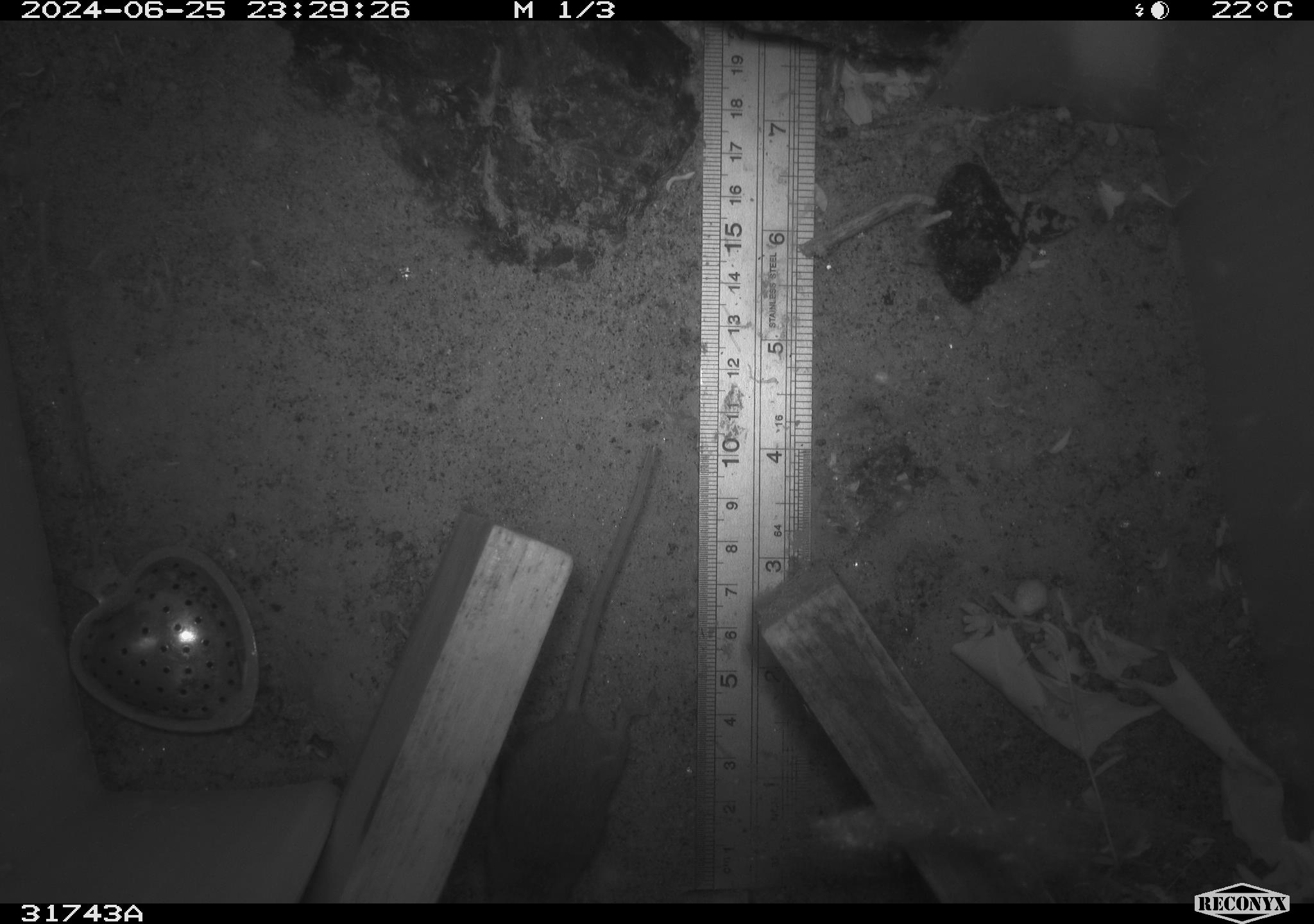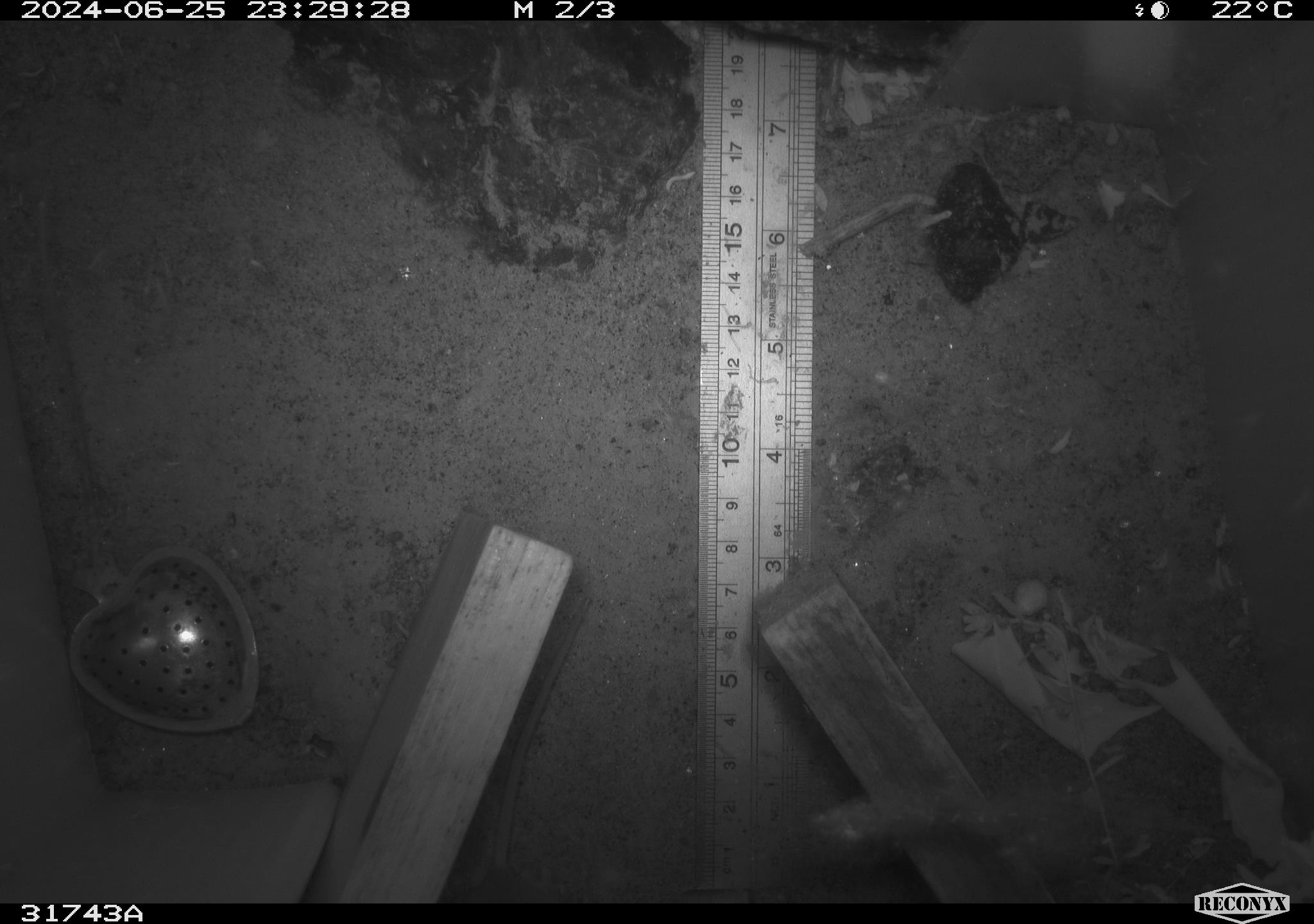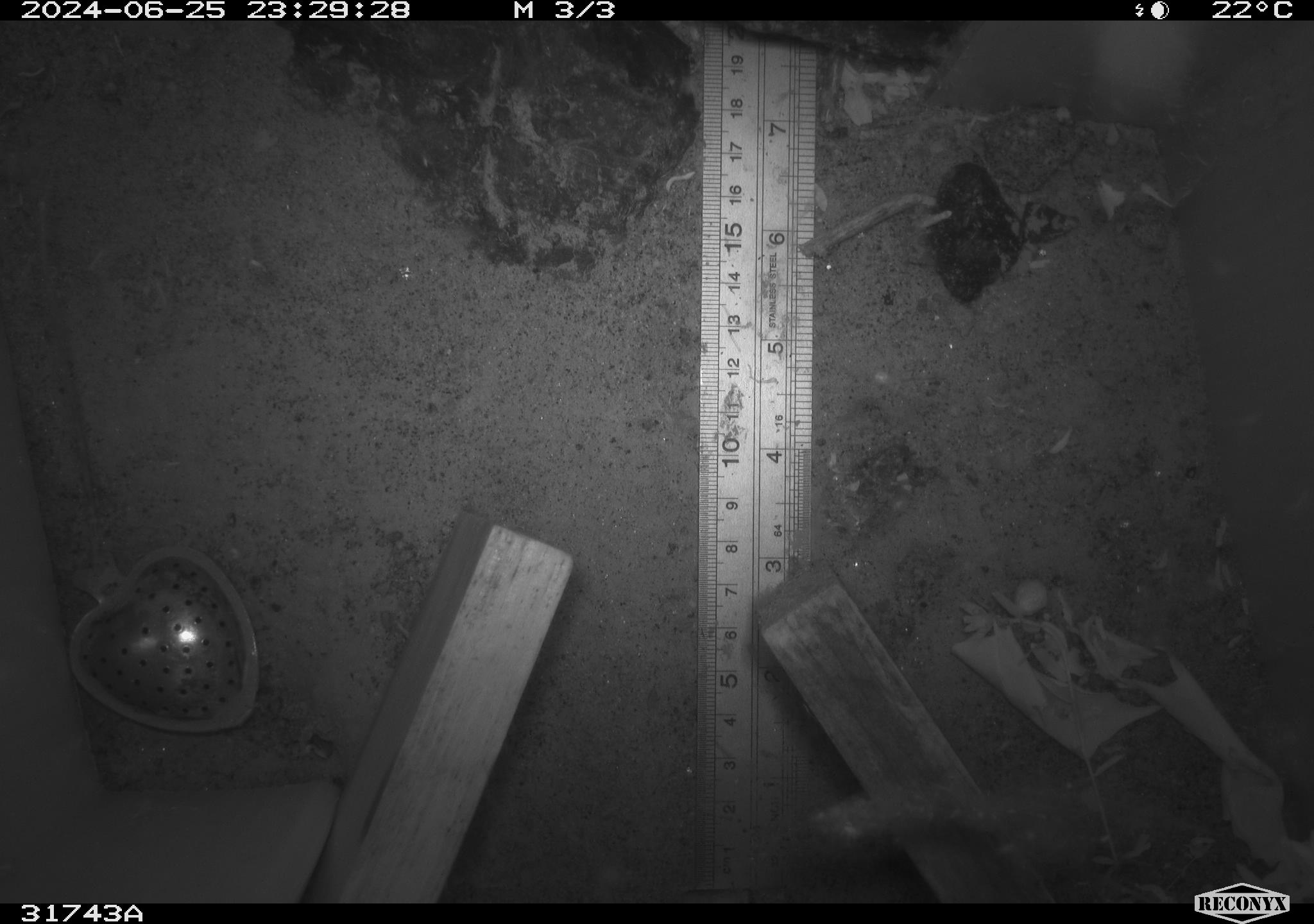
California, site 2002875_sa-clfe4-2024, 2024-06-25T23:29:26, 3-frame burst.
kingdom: Animalia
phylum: Chordata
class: Mammalia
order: Rodentia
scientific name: Rodentia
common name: mouse species